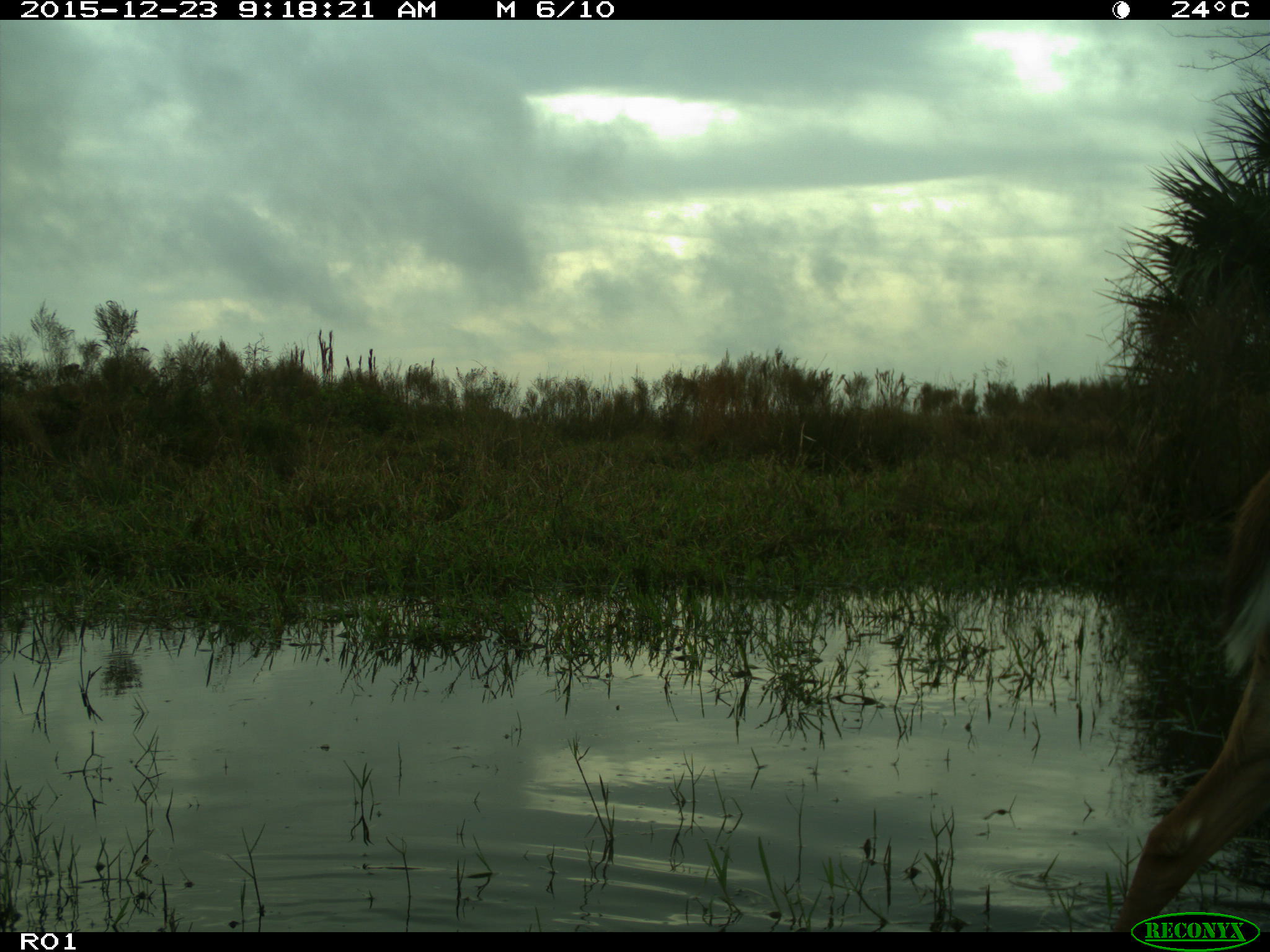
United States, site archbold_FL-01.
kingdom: Animalia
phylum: Chordata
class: Mammalia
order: Artiodactyla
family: Cervidae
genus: Odocoileus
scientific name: Odocoileus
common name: deer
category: unidentified deer